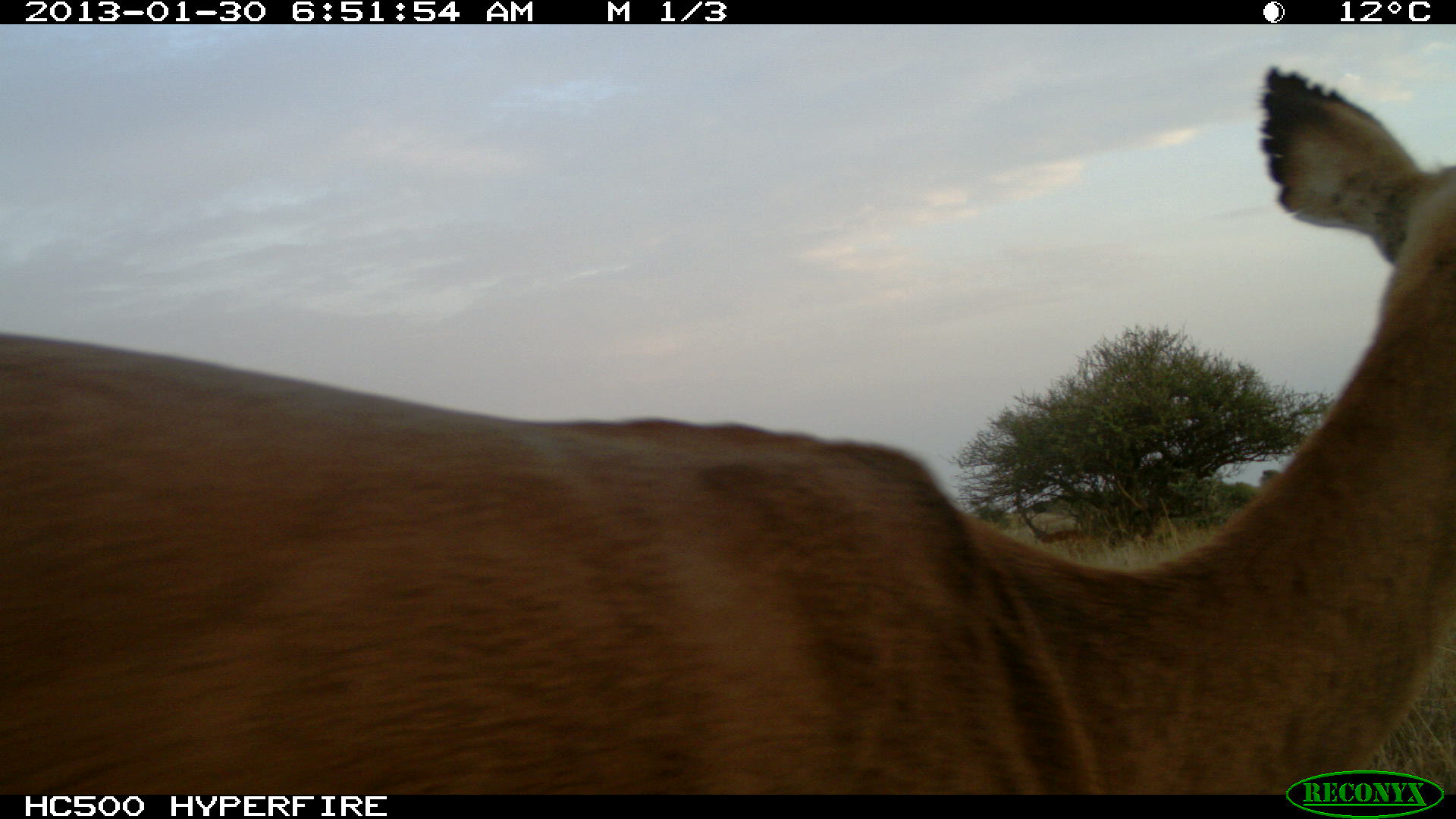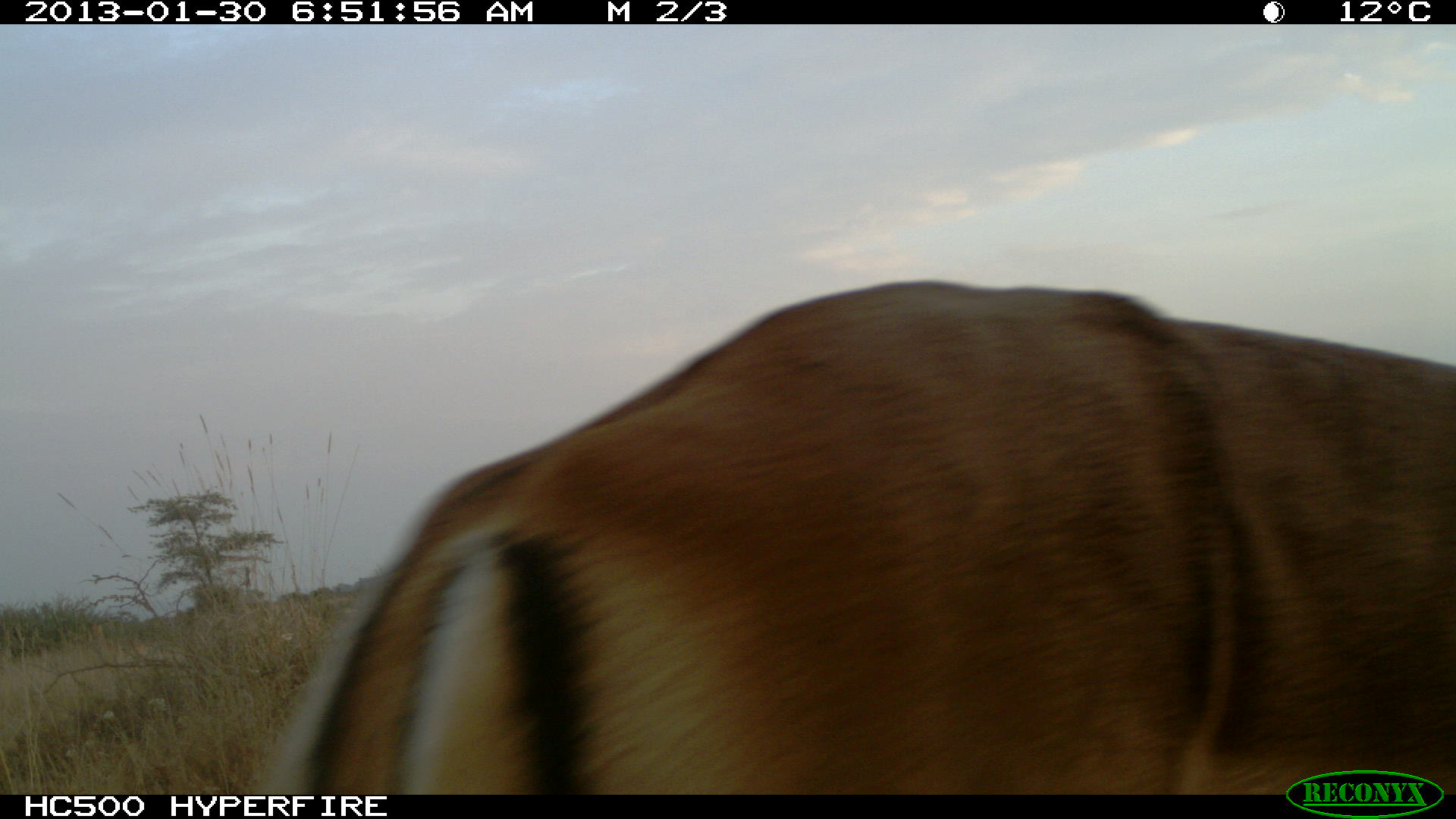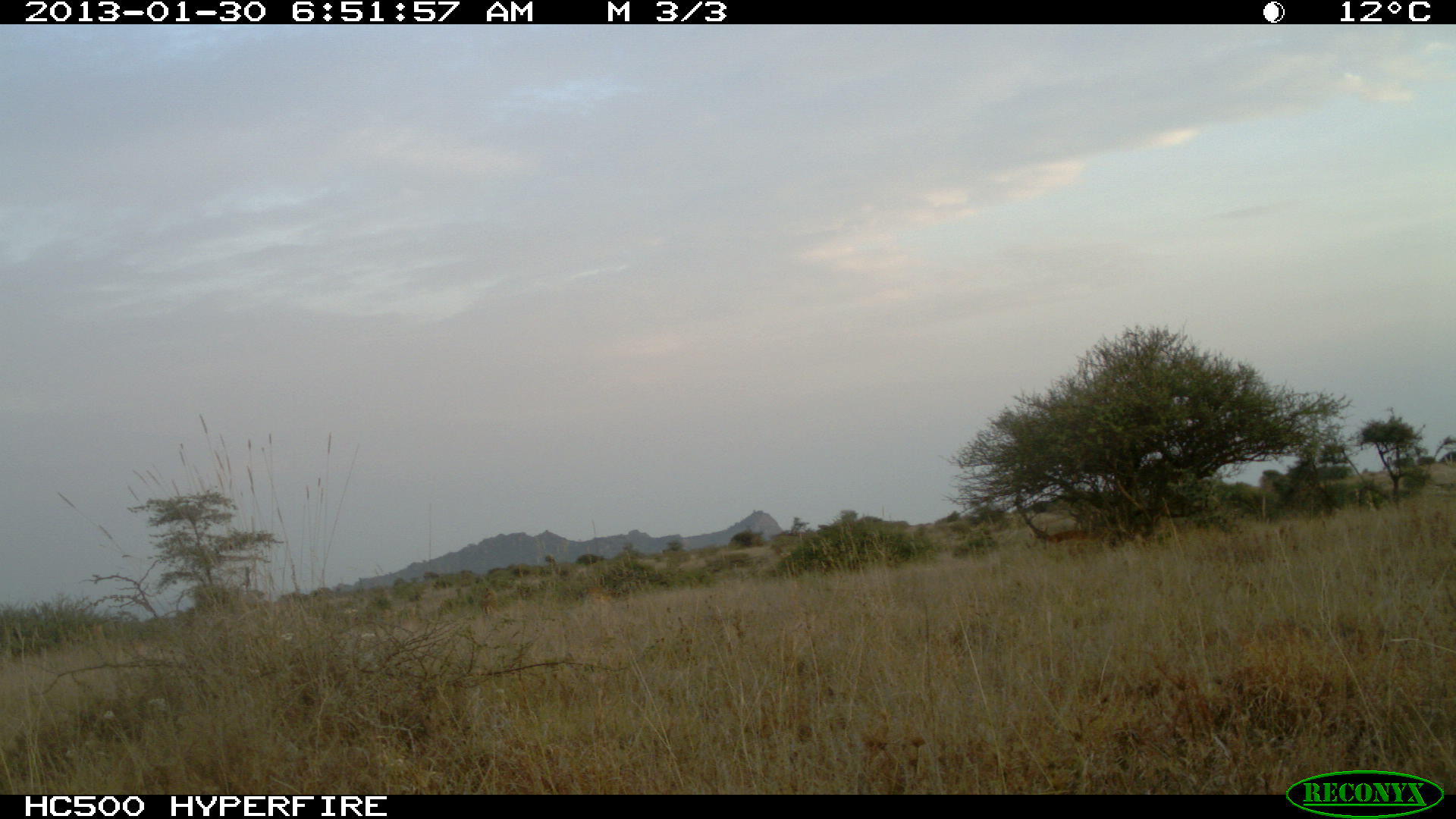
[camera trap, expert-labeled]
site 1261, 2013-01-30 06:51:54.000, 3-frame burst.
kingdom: Animalia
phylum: Chordata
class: Mammalia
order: Artiodactyla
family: Bovidae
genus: Aepyceros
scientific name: Aepyceros melampus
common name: impala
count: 2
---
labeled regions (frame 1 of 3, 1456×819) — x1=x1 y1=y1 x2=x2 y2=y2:
aepyceros melampus: x1=0 y1=66 x2=1455 y2=795; x1=1036 y1=531 x2=1112 y2=562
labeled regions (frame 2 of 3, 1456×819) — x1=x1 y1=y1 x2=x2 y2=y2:
aepyceros melampus: x1=254 y1=272 x2=1453 y2=793